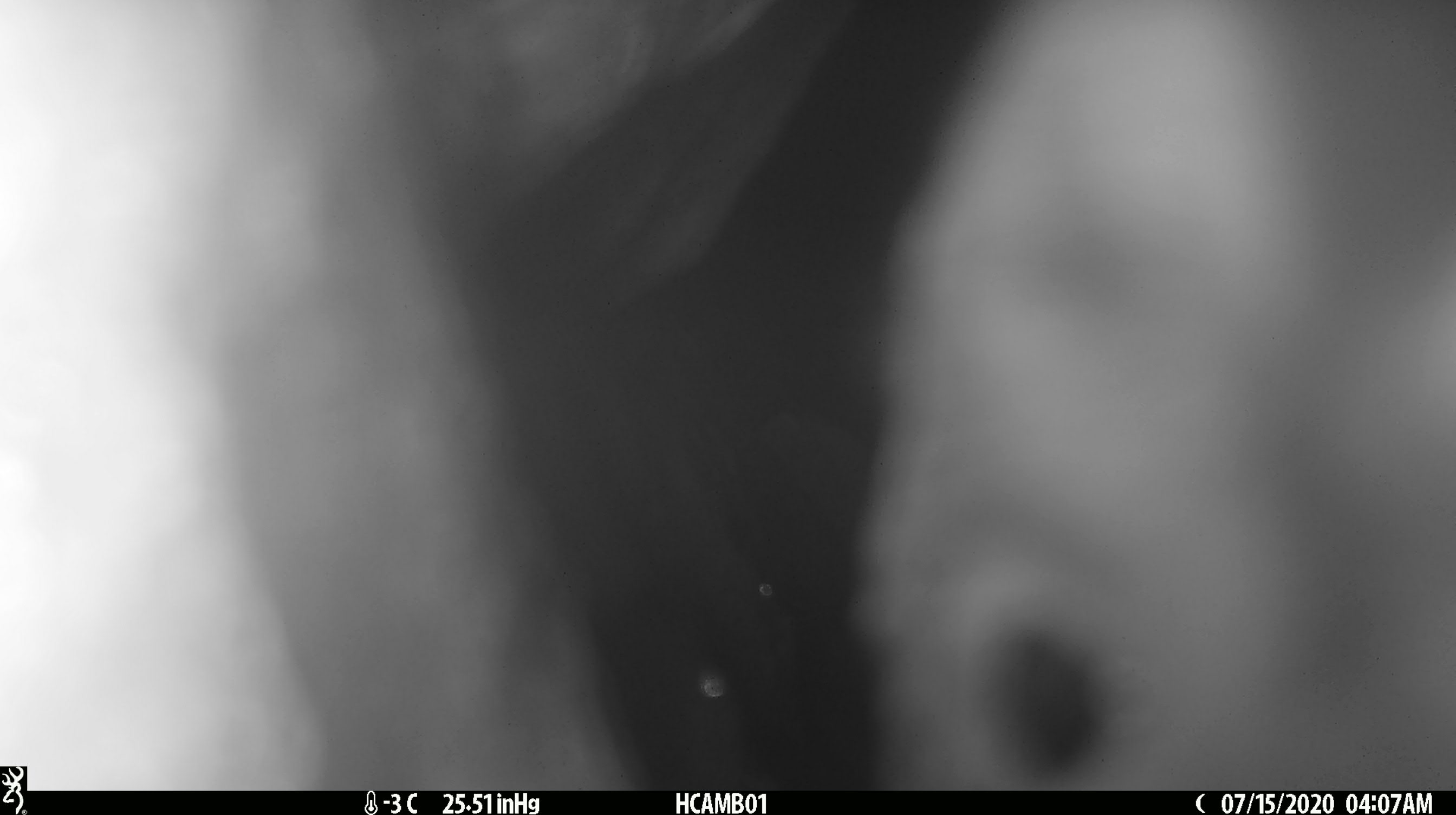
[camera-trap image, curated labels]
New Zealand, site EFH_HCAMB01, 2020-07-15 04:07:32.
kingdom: Animalia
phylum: Chordata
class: Aves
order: Psittaciformes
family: Strigopidae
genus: Nestor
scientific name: Nestor notabilis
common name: kea